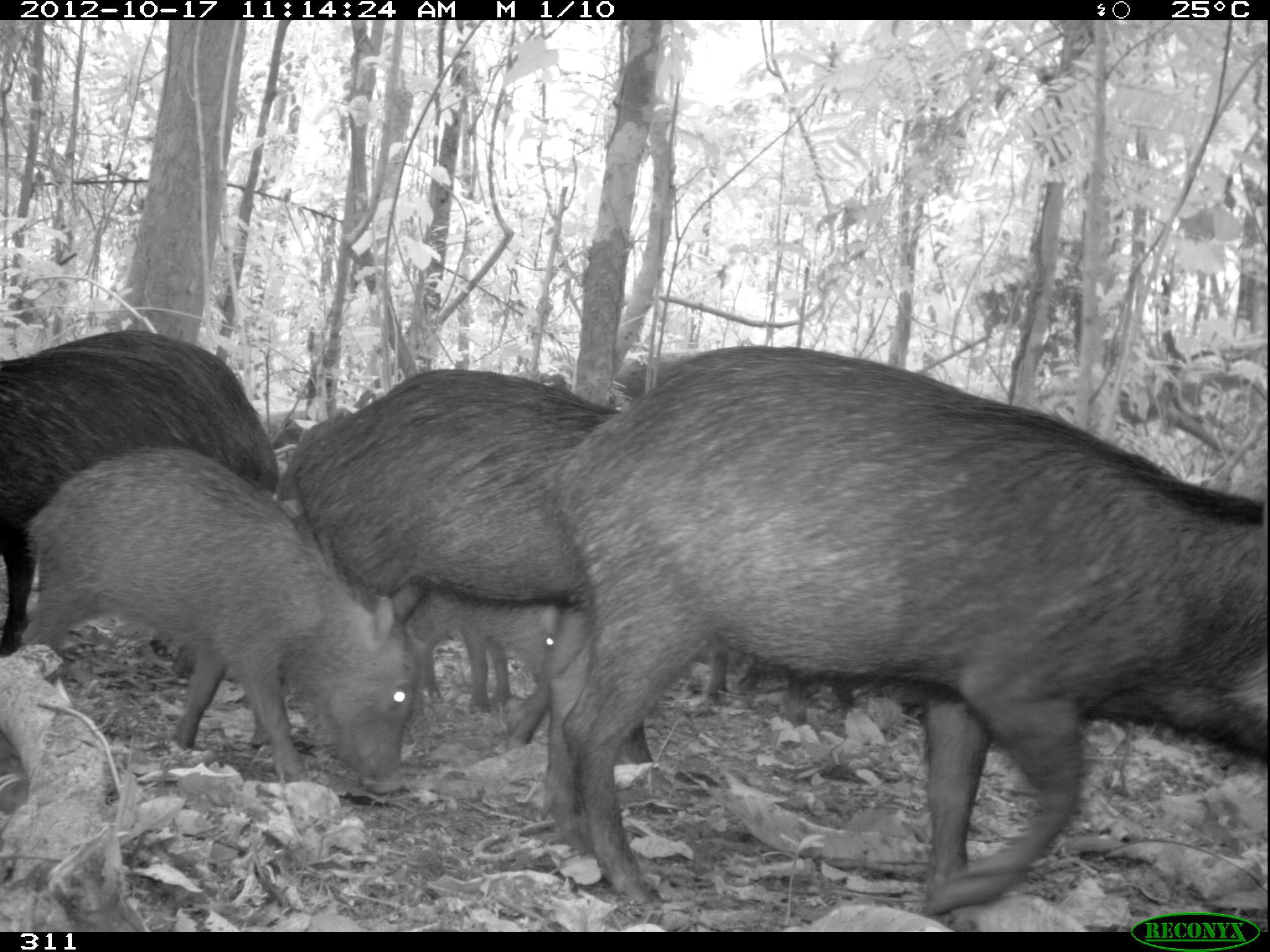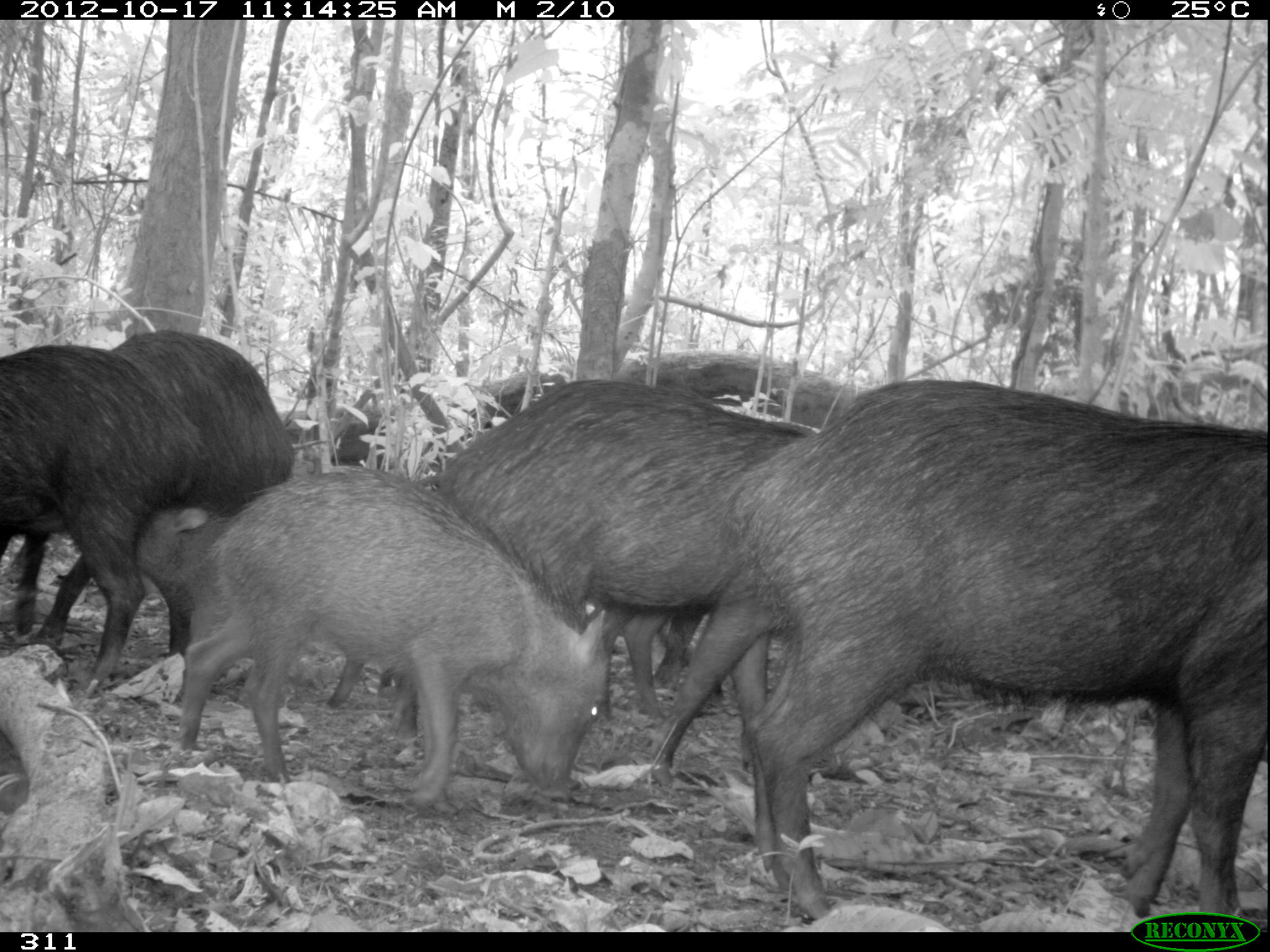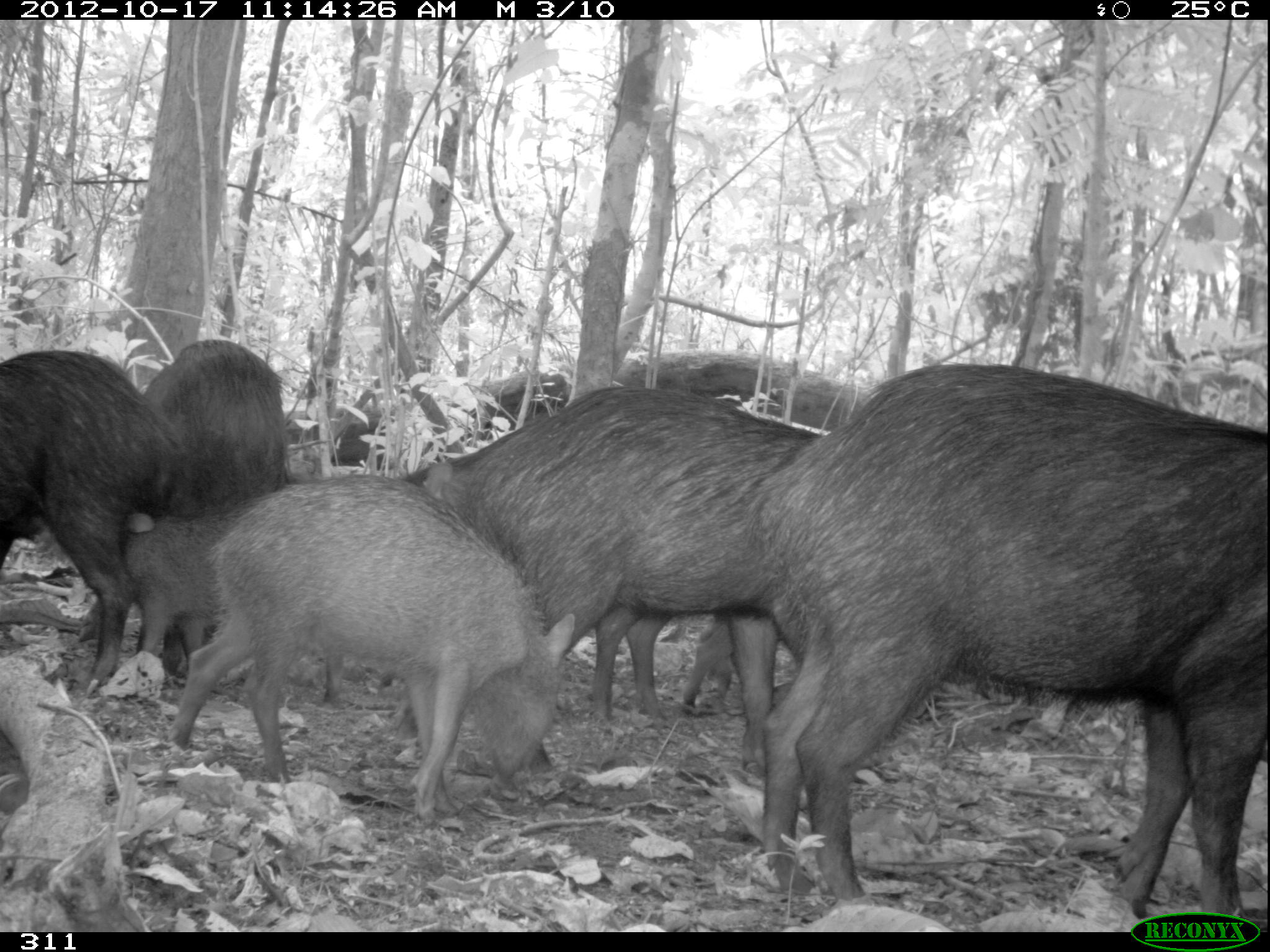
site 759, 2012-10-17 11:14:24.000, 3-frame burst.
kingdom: Animalia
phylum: Chordata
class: Mammalia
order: Artiodactyla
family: Tayassuidae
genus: Tayassu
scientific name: Tayassu pecari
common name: white-lipped peccary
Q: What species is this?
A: Tayassu pecari (white-lipped peccary).